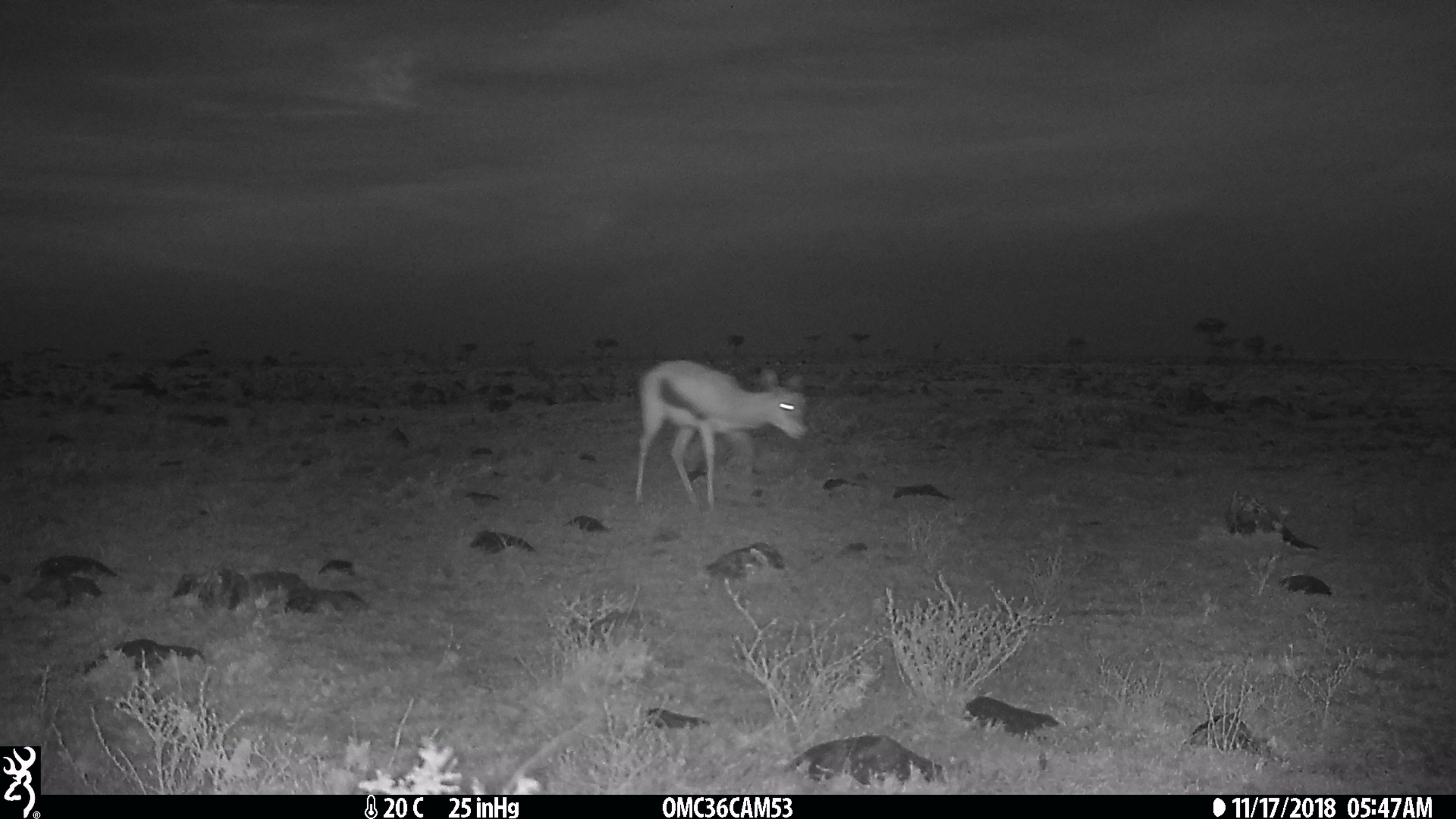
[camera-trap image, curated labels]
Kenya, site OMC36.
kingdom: Animalia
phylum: Chordata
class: Mammalia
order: Artiodactyla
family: Bovidae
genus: Eudorcas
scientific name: Eudorcas thomsonii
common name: thomon's gazelle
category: gazelle thomsons